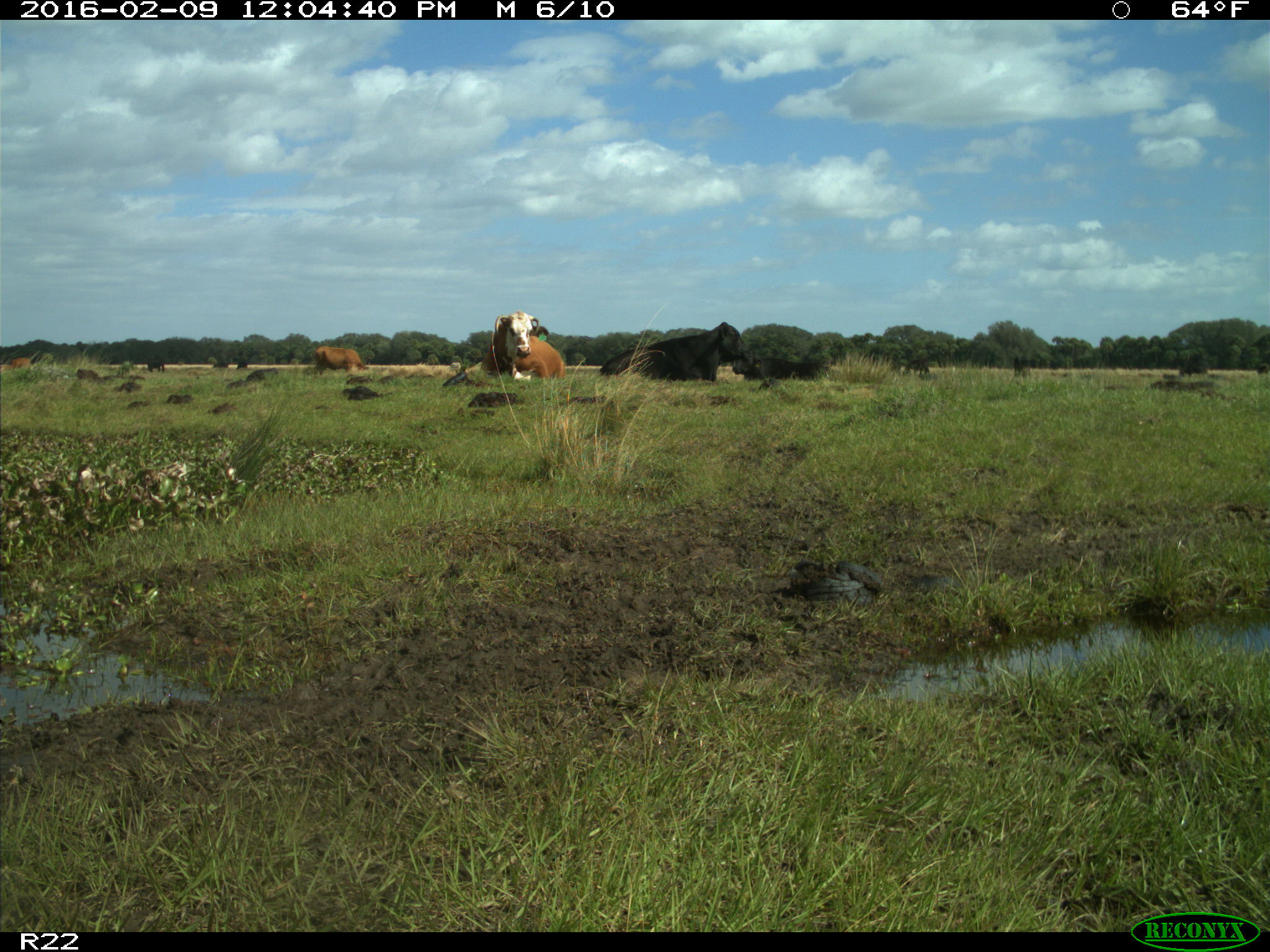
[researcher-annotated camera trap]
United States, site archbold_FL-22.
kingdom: Animalia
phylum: Chordata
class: Mammalia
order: Artiodactyla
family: Bovidae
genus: Bos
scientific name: Bos taurus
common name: domestic cow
Bos taurus (domestic cow).